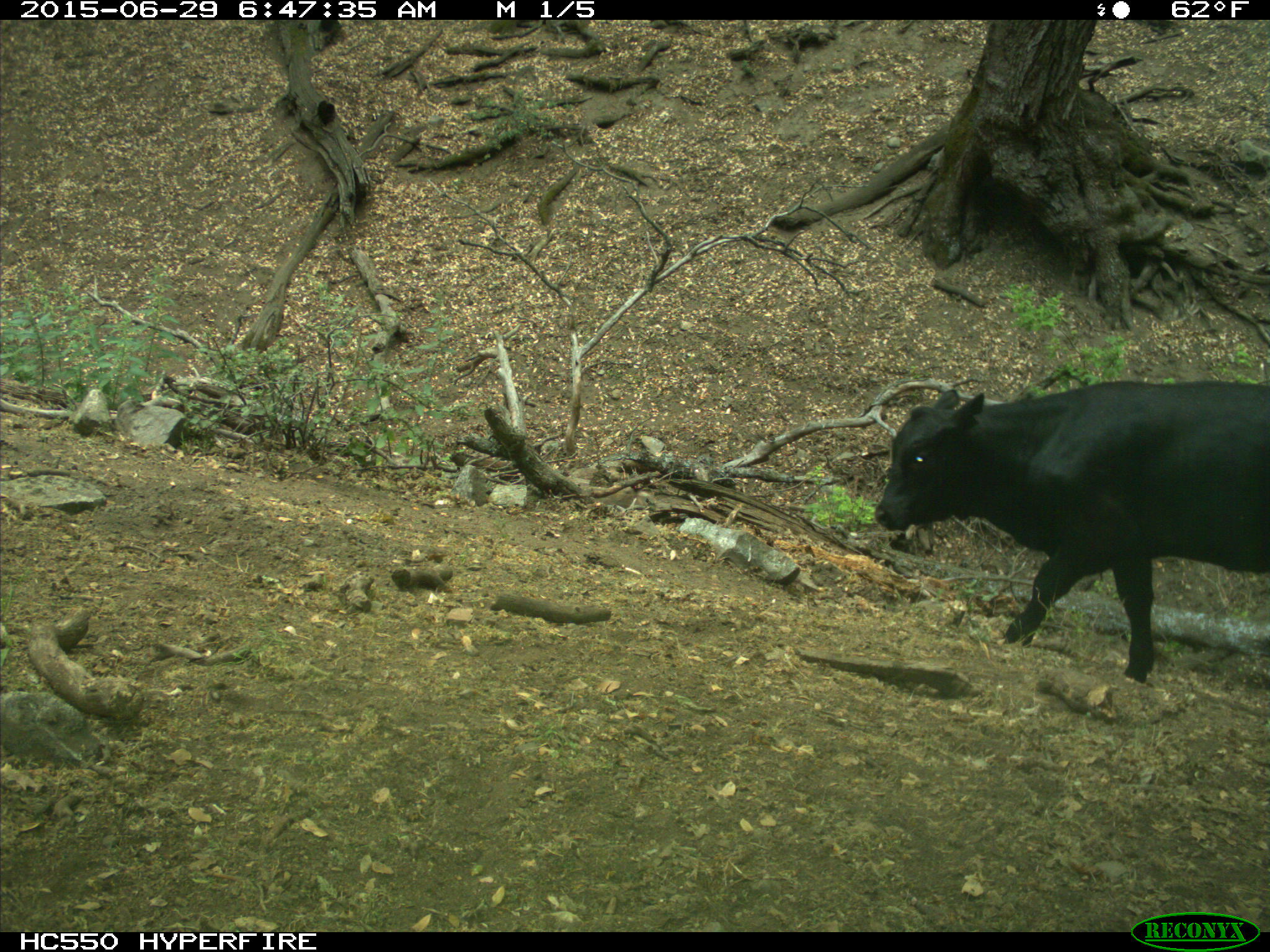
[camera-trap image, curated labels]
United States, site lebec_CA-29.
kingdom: Animalia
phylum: Chordata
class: Mammalia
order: Artiodactyla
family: Bovidae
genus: Bos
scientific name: Bos taurus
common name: domestic cow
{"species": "Bos taurus (domestic cow)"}